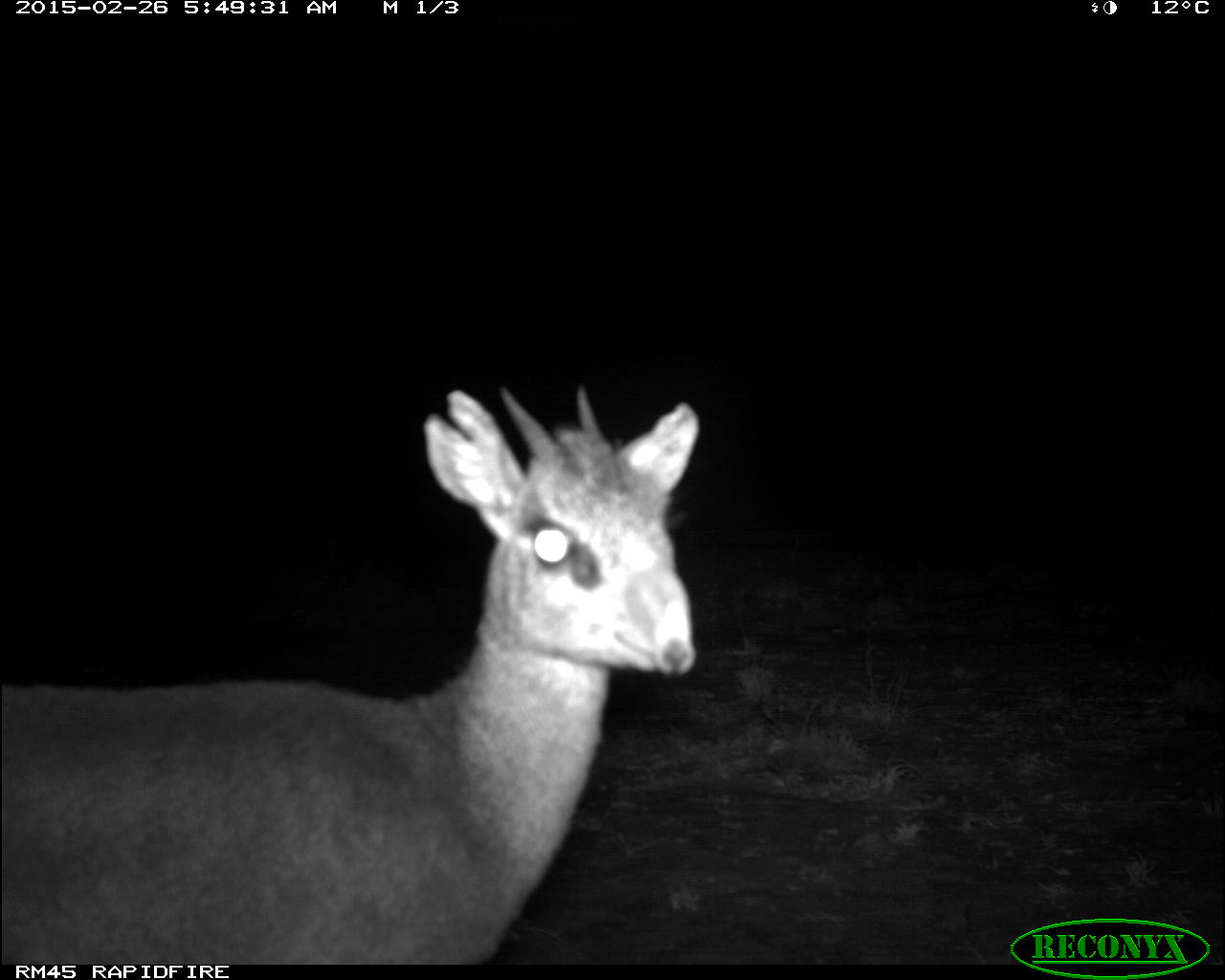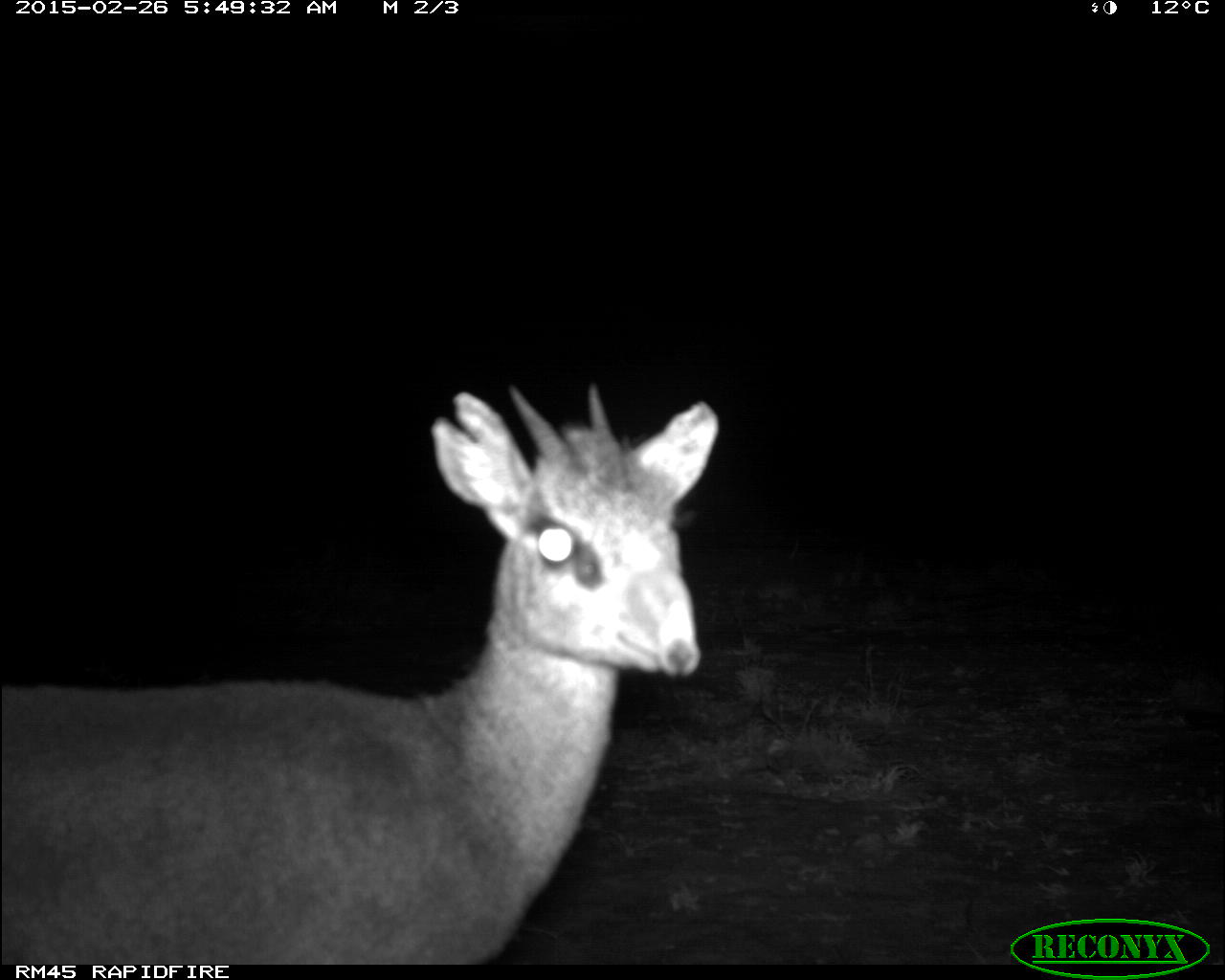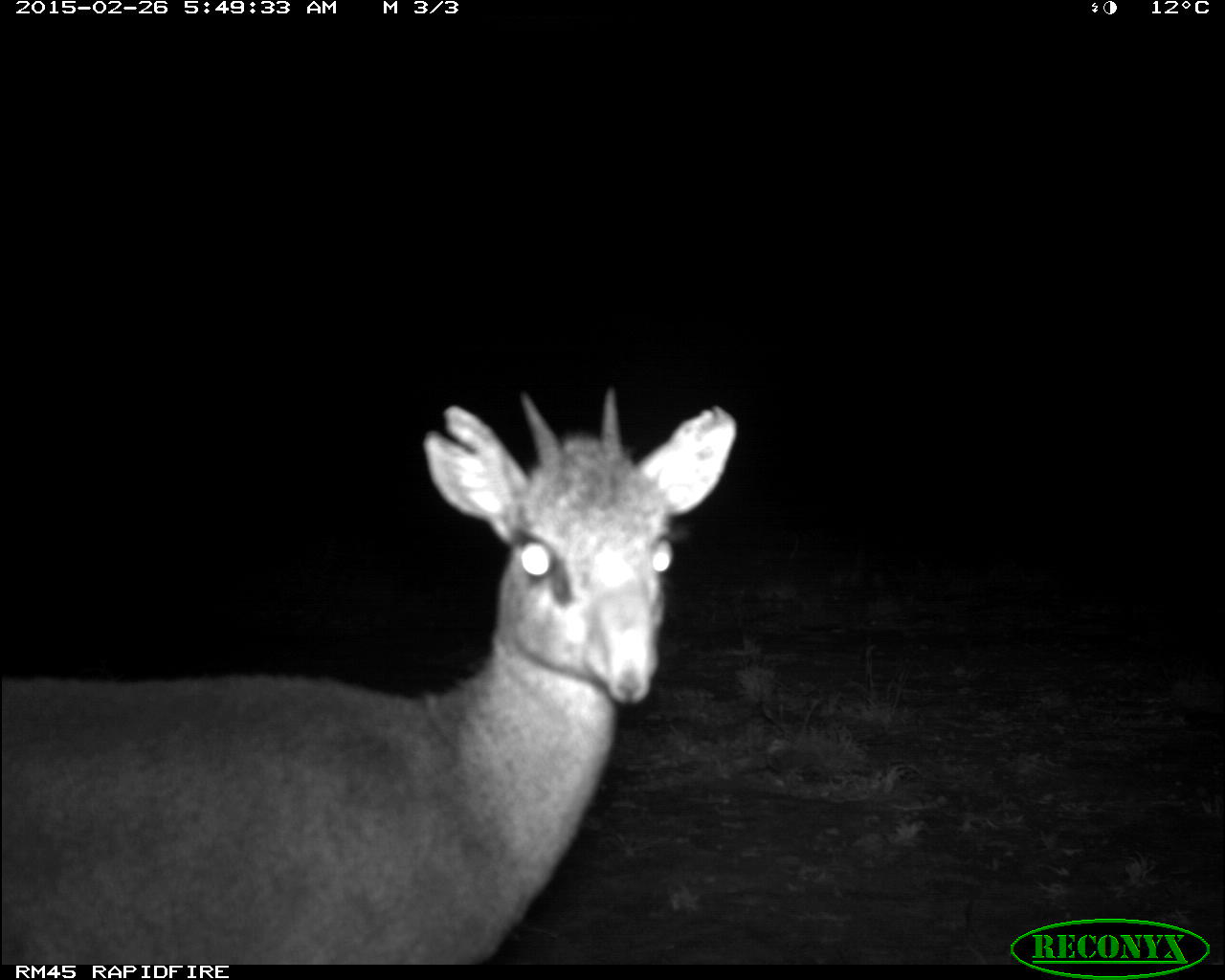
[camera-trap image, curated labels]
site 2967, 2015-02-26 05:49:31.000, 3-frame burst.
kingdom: Animalia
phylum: Chordata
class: Mammalia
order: Artiodactyla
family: Bovidae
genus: Madoqua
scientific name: Madoqua guentheri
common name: günther's dik-dik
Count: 1.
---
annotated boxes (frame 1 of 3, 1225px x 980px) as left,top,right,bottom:
madoqua guentheri: 0,384,702,963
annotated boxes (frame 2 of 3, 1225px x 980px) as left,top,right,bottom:
madoqua guentheri: 2,382,718,961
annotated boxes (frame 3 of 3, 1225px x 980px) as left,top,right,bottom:
madoqua guentheri: 2,382,736,961